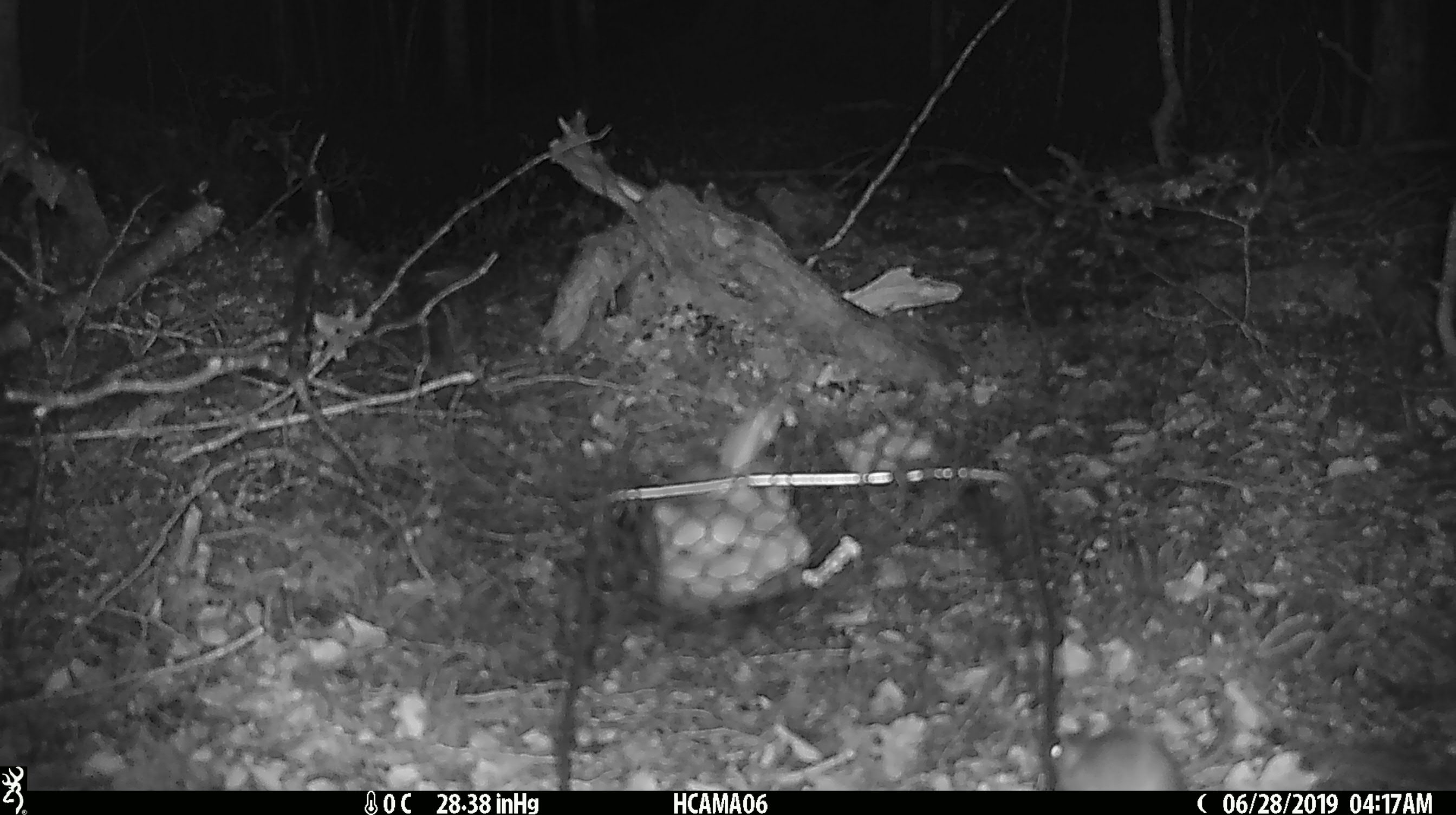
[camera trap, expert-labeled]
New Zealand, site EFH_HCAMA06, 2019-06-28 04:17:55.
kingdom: Animalia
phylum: Chordata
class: Mammalia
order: Rodentia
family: Muridae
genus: Mus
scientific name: Mus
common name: mouse